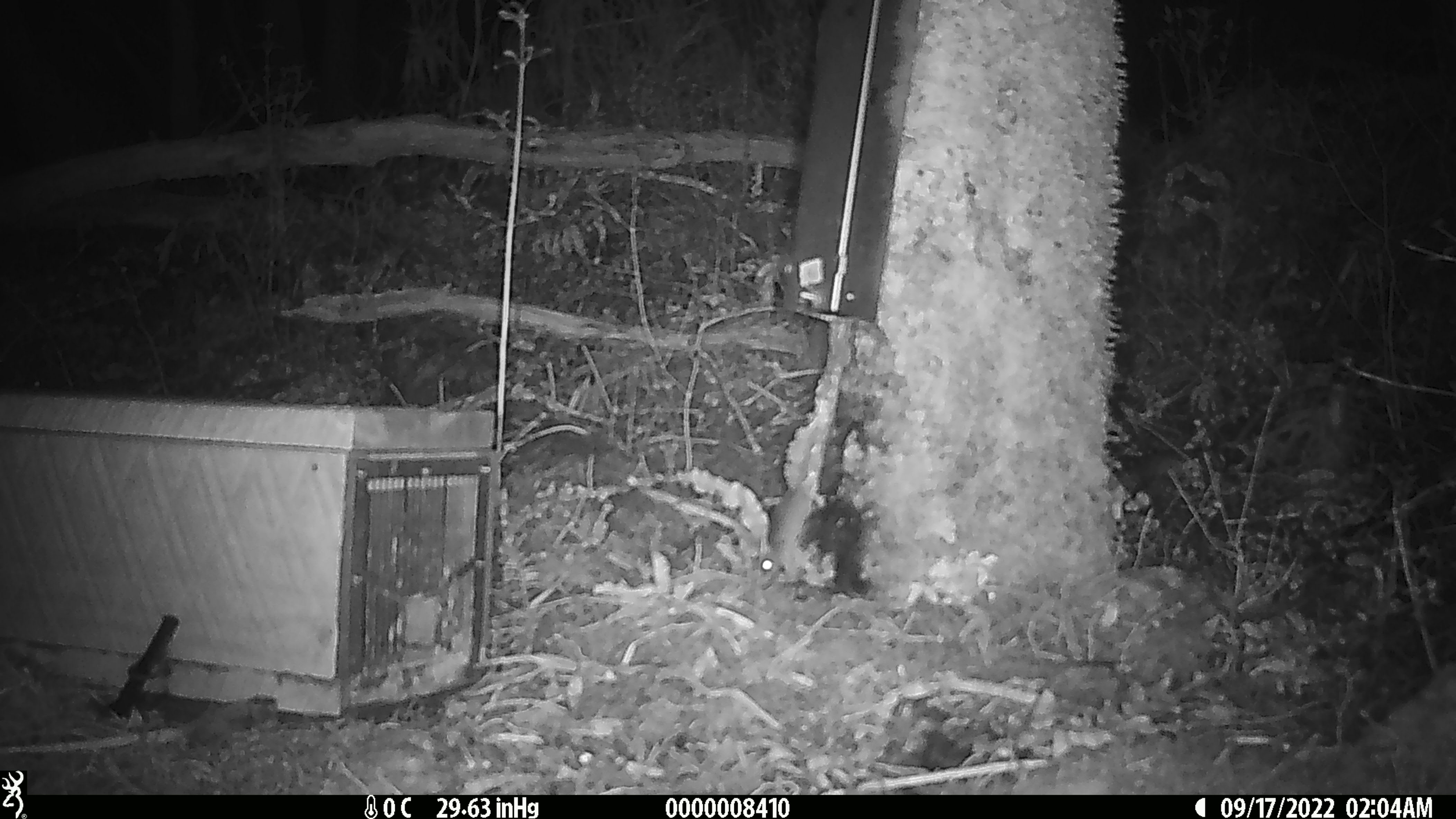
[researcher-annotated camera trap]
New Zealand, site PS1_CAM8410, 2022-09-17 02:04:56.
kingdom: Animalia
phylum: Chordata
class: Mammalia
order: Rodentia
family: Muridae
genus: Mus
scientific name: Mus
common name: mouse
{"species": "mouse (Mus)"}